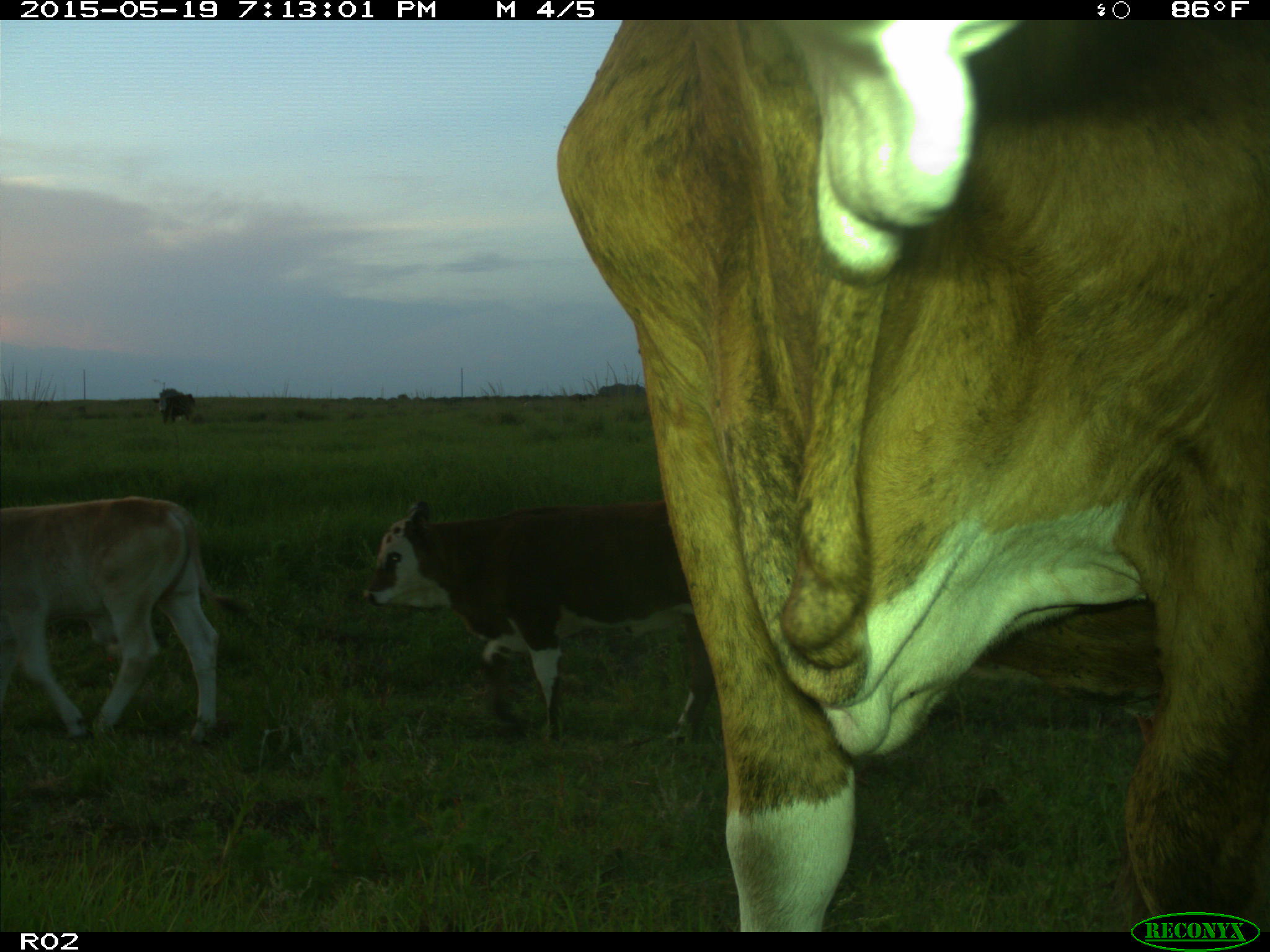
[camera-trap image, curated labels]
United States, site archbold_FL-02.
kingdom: Animalia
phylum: Chordata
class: Mammalia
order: Artiodactyla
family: Bovidae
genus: Bos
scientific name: Bos taurus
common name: domestic cow